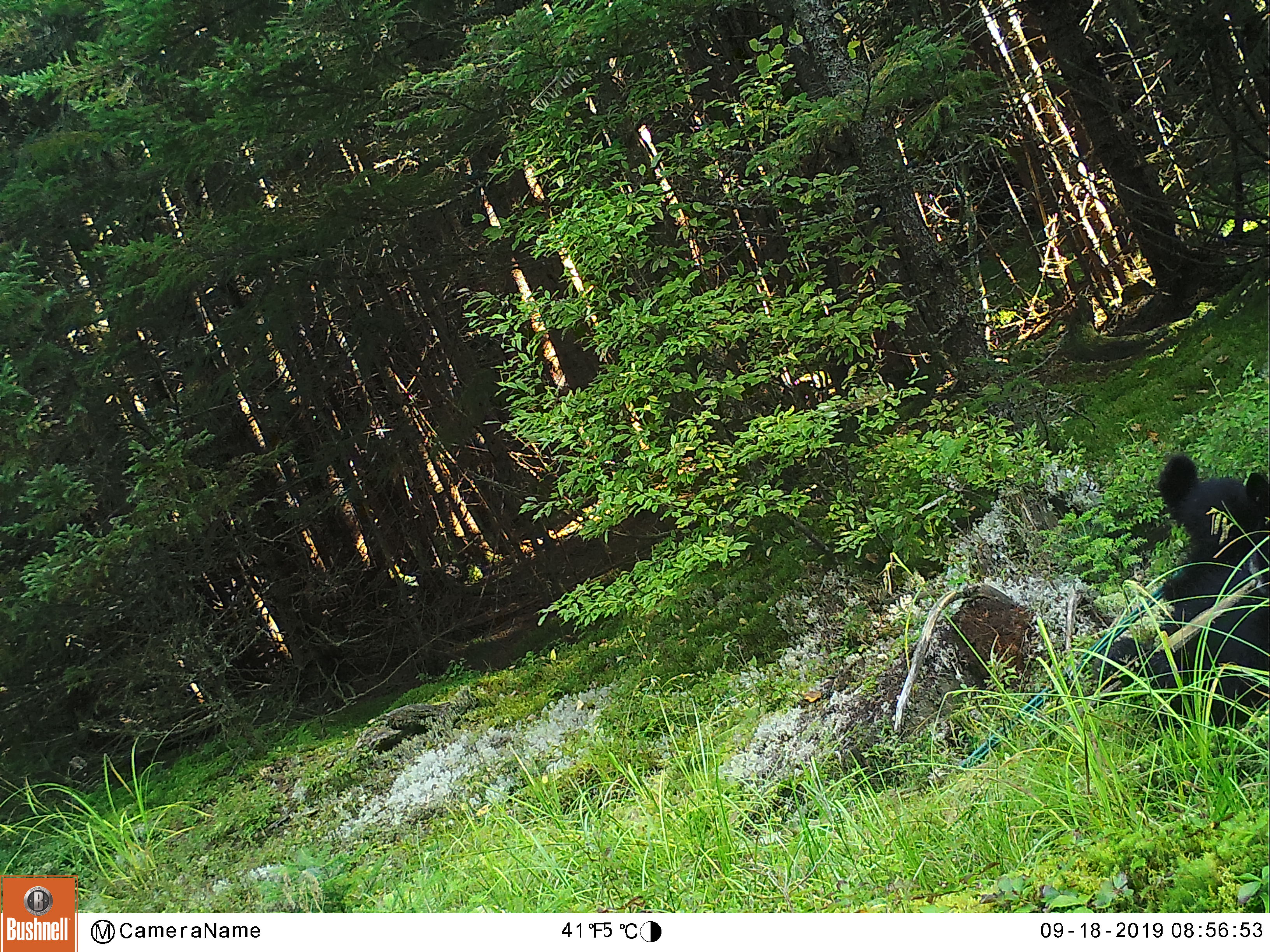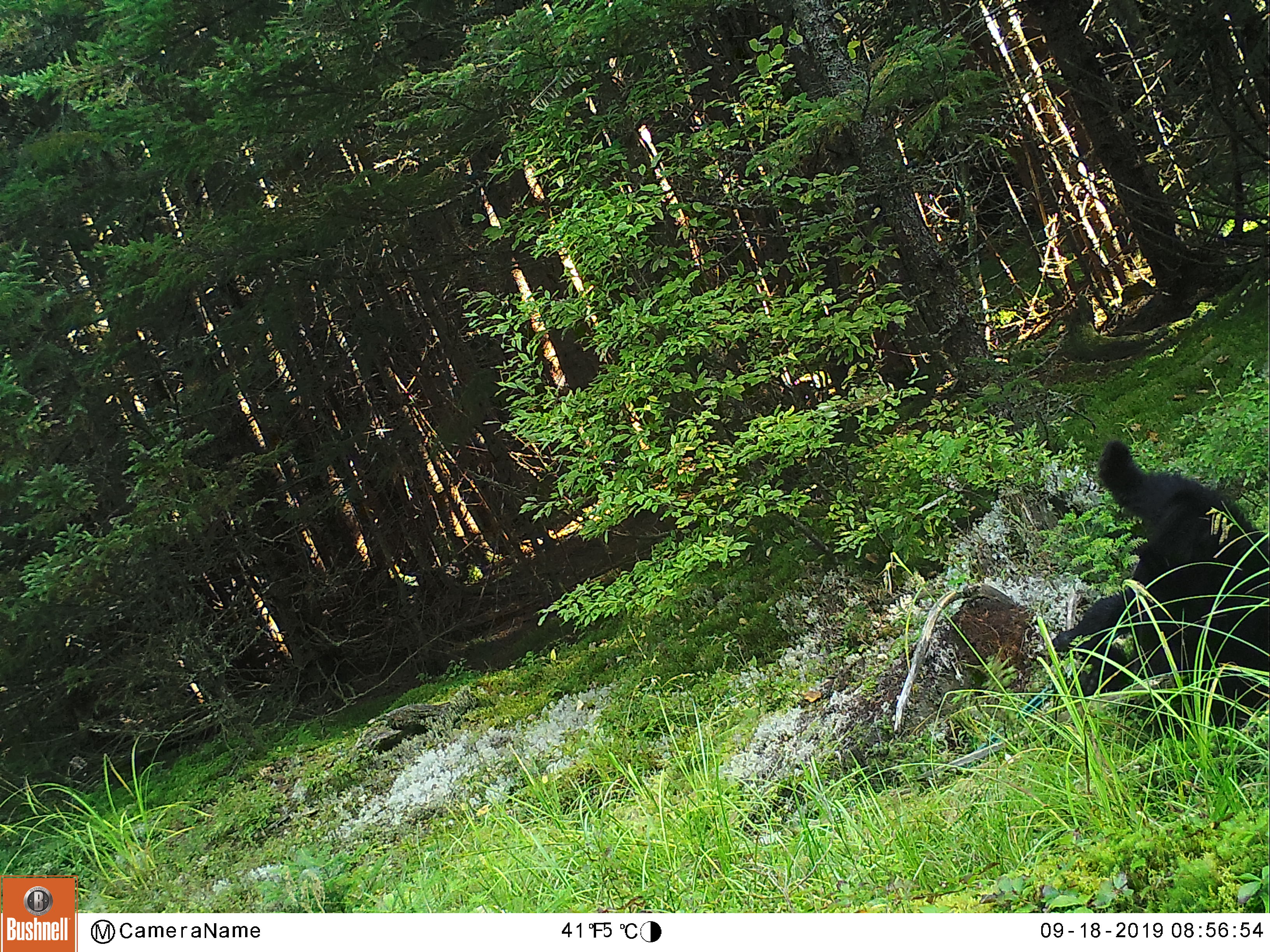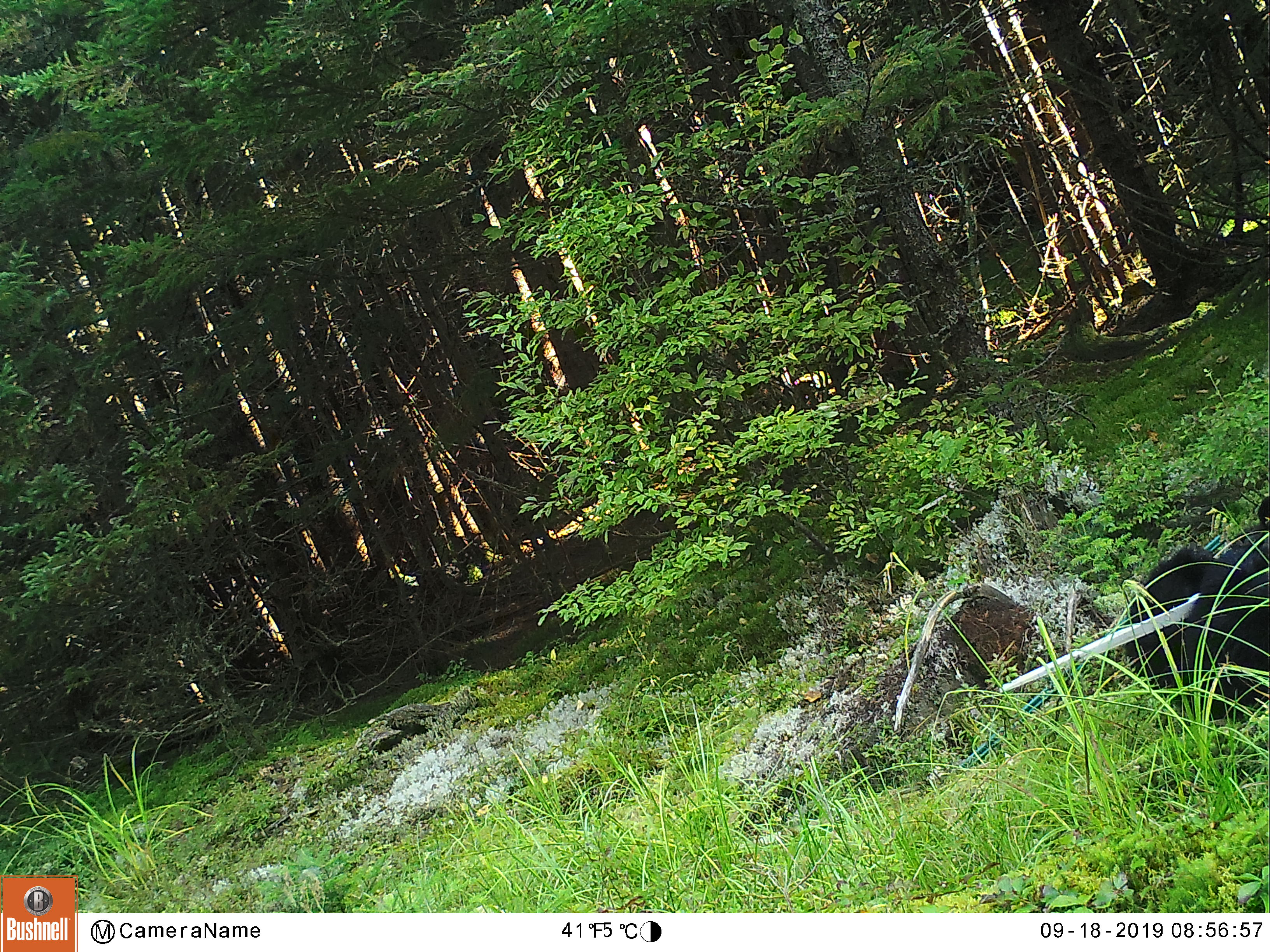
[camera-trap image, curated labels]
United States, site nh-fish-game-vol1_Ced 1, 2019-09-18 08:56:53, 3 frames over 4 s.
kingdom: Animalia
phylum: Chordata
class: Mammalia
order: Carnivora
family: Ursidae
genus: Ursus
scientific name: Ursus americanus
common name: black bear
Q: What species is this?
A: Black bear (Ursus americanus).